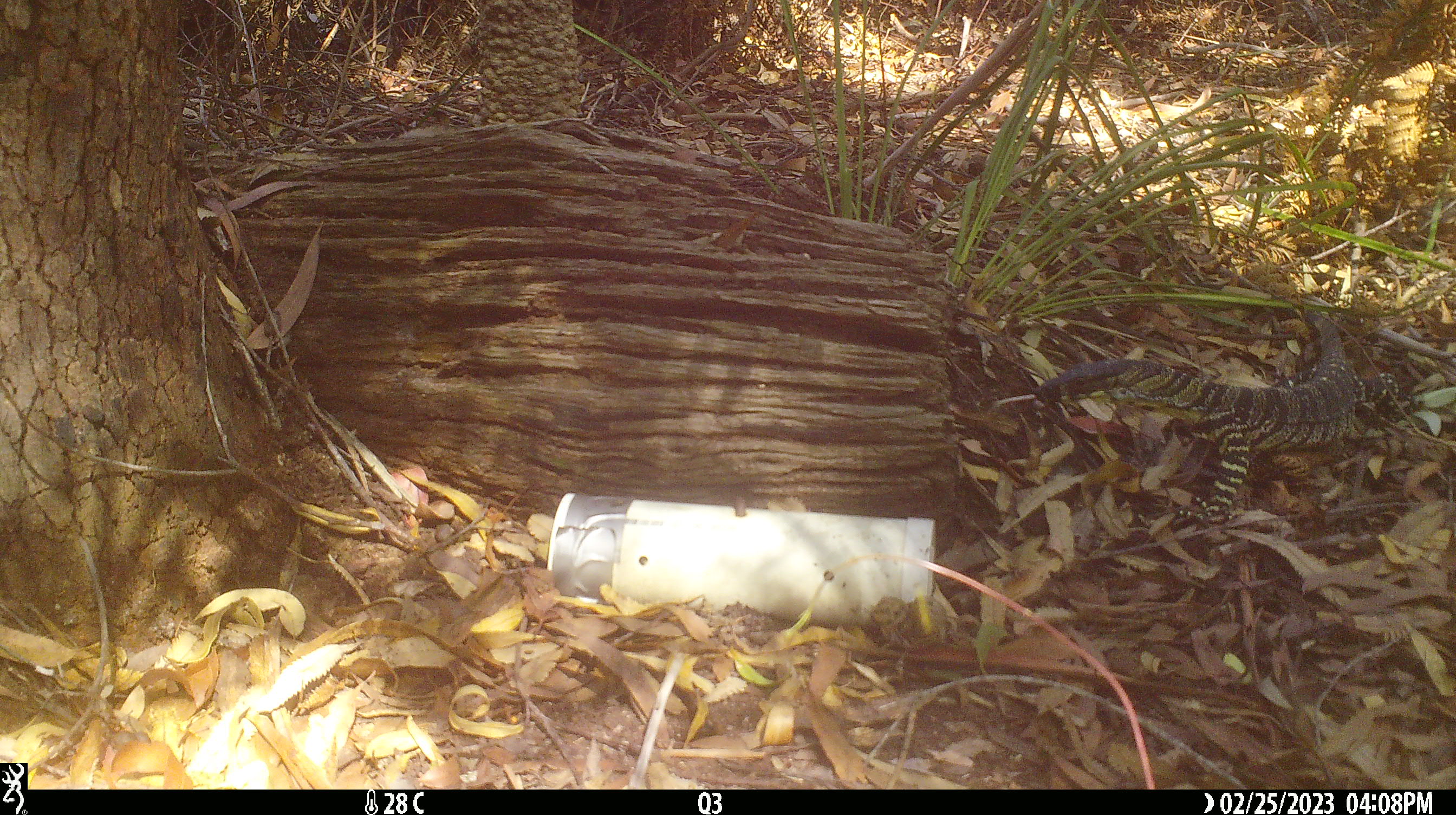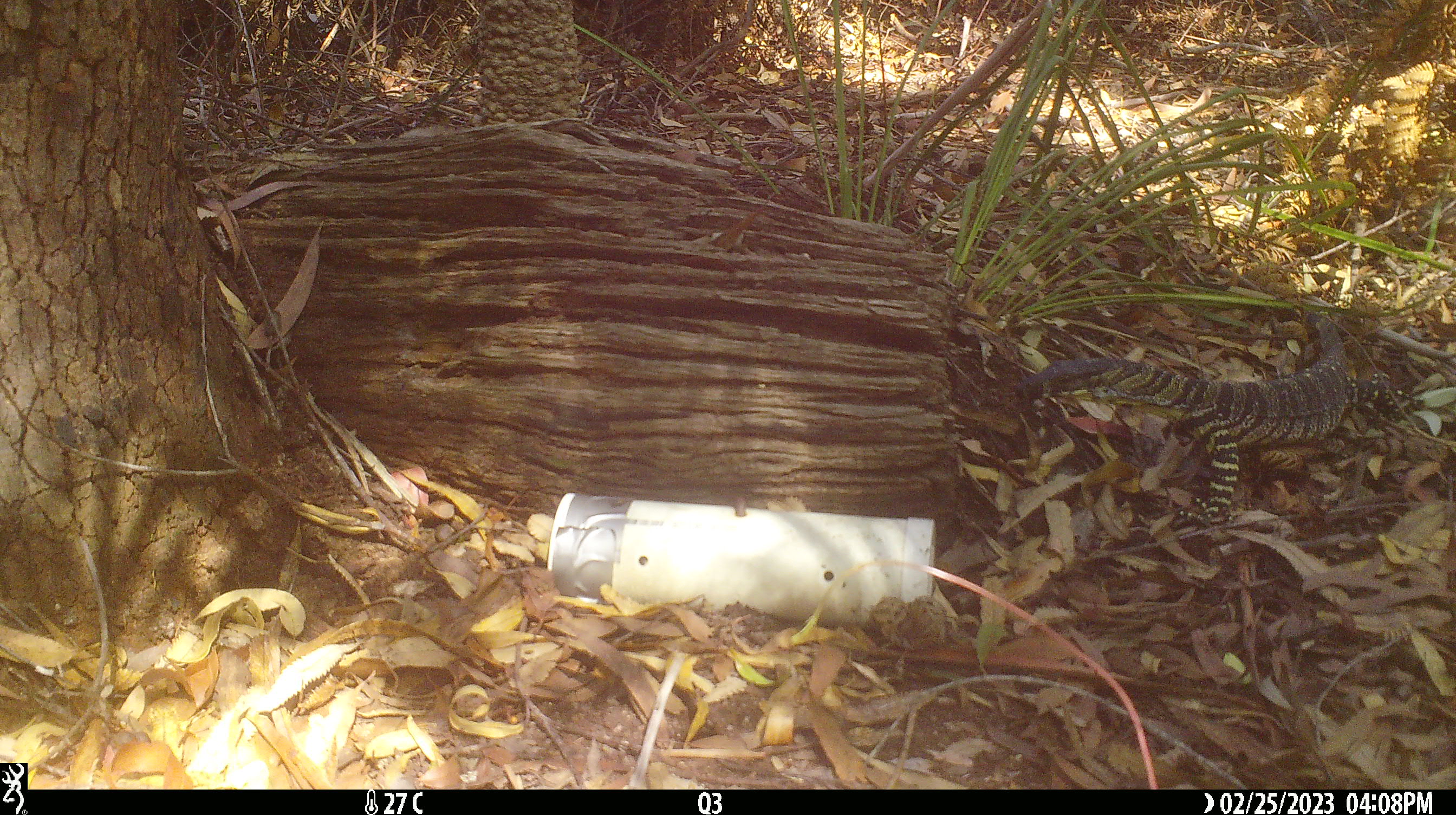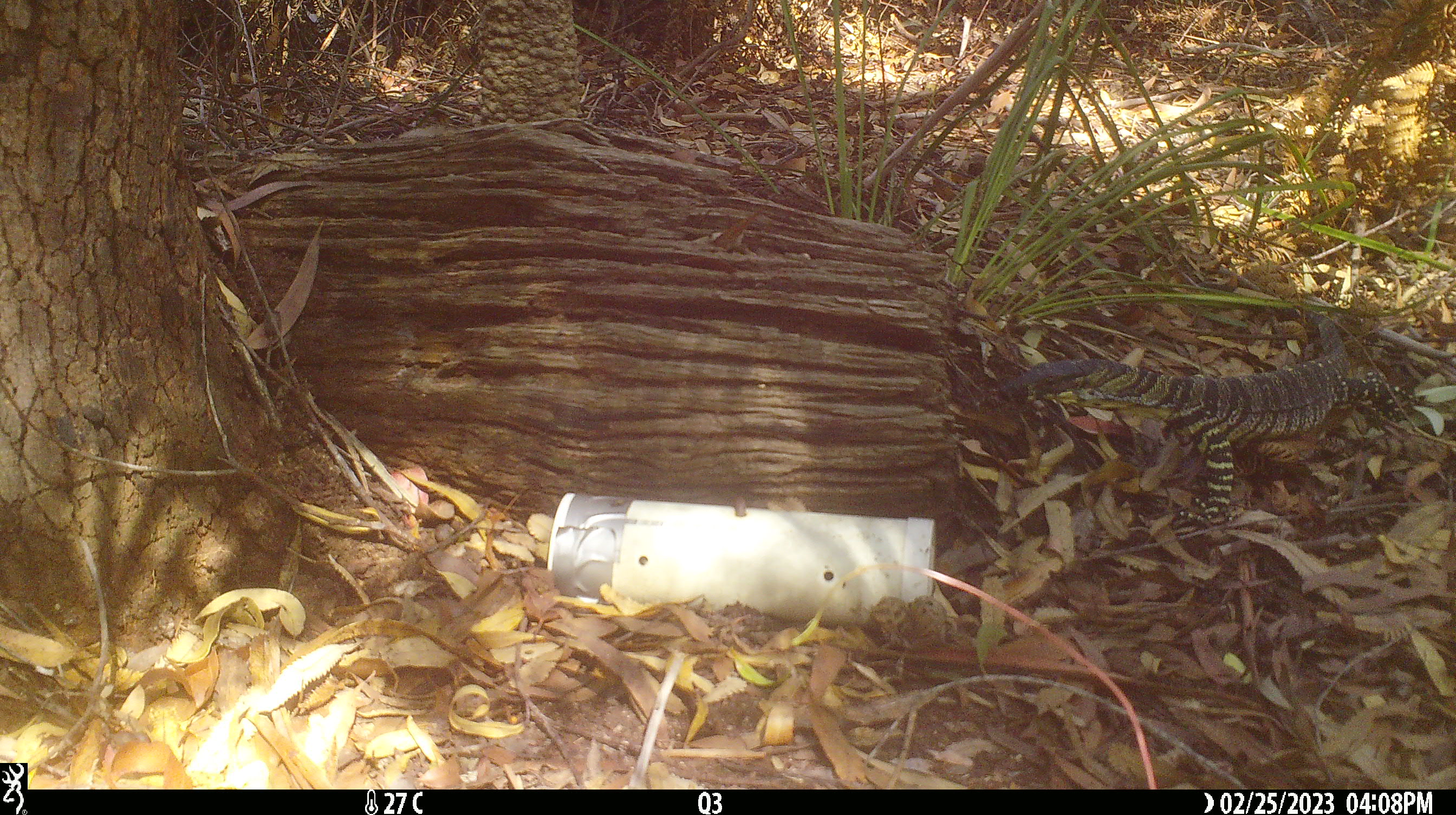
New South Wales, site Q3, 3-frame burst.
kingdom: Animalia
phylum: Chordata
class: Reptilia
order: Squamata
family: Varanidae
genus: Varanus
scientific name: Varanus varius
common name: lace monitor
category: goanna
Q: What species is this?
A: Goanna (lace monitor) (Varanus varius).